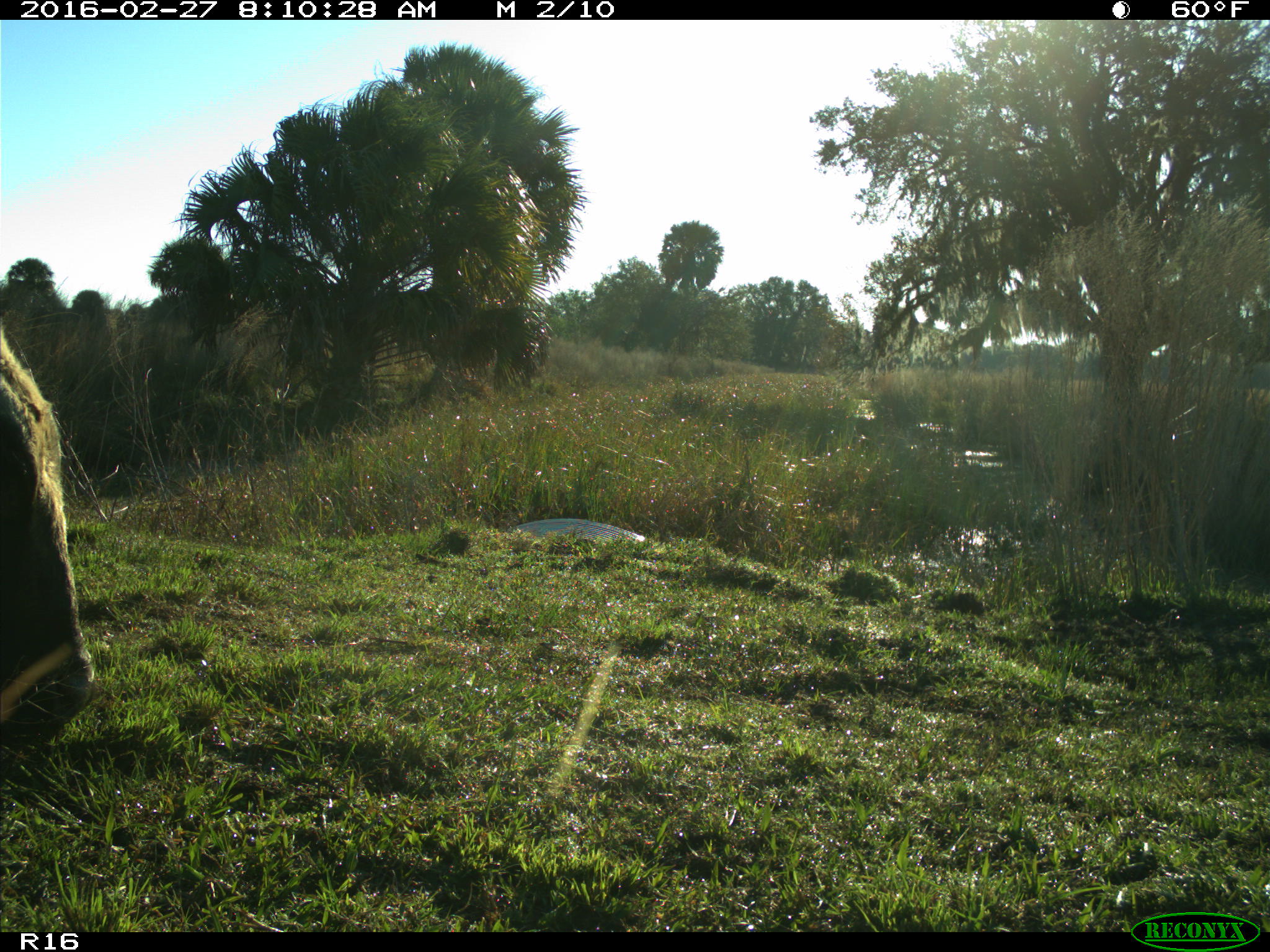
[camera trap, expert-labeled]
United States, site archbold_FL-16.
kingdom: Animalia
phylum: Chordata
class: Mammalia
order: Artiodactyla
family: Bovidae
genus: Bos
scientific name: Bos taurus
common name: domestic cow